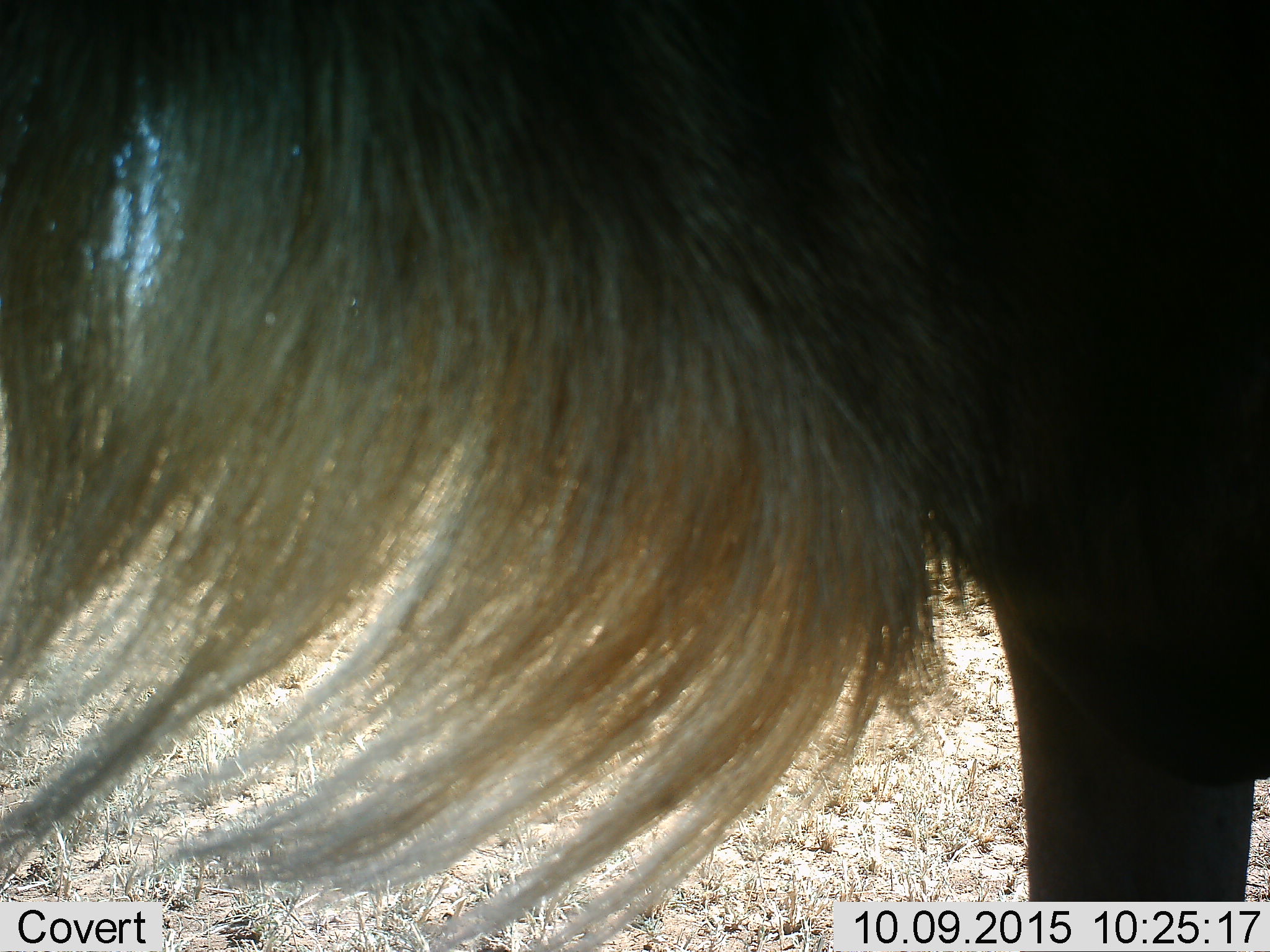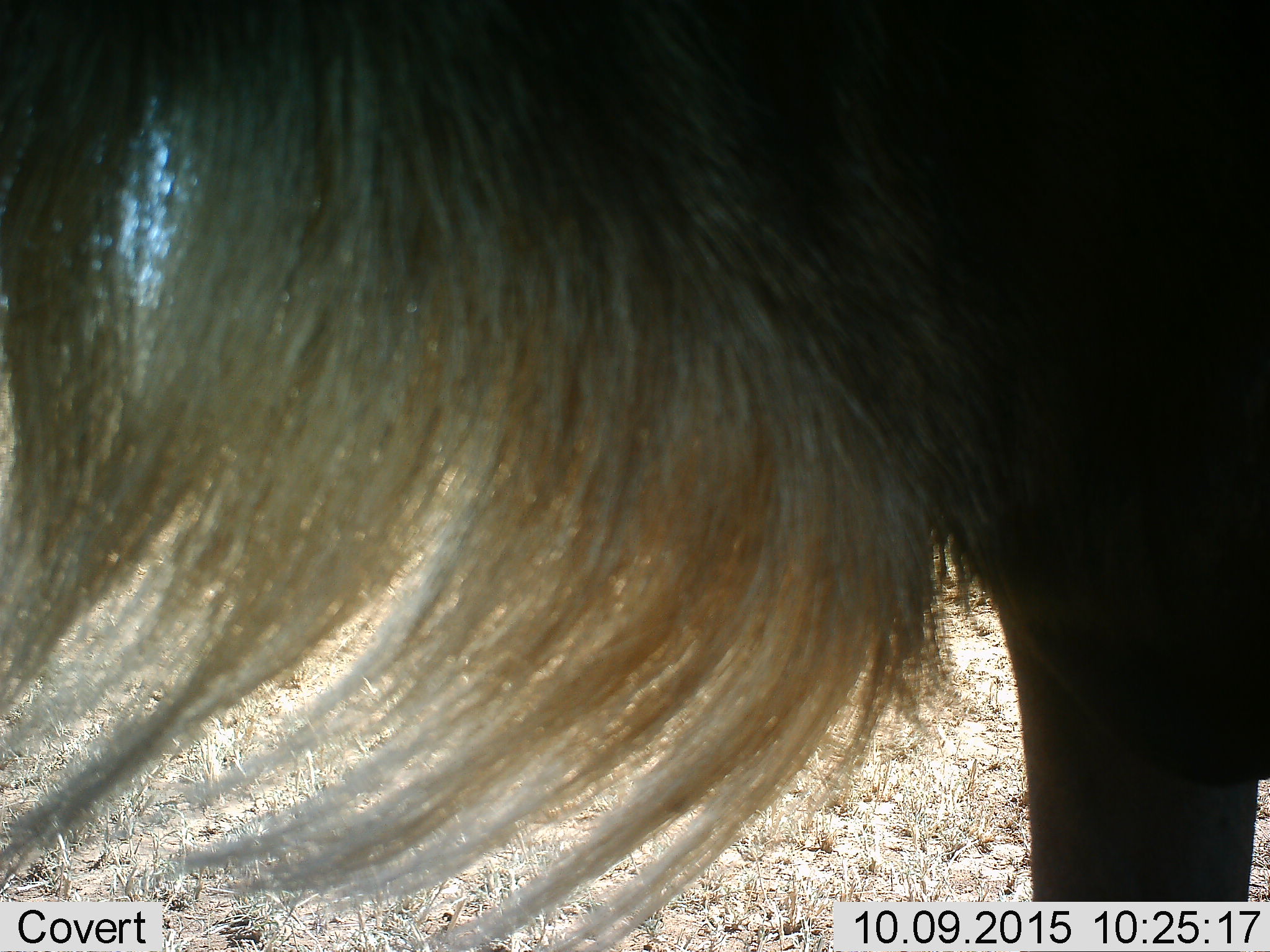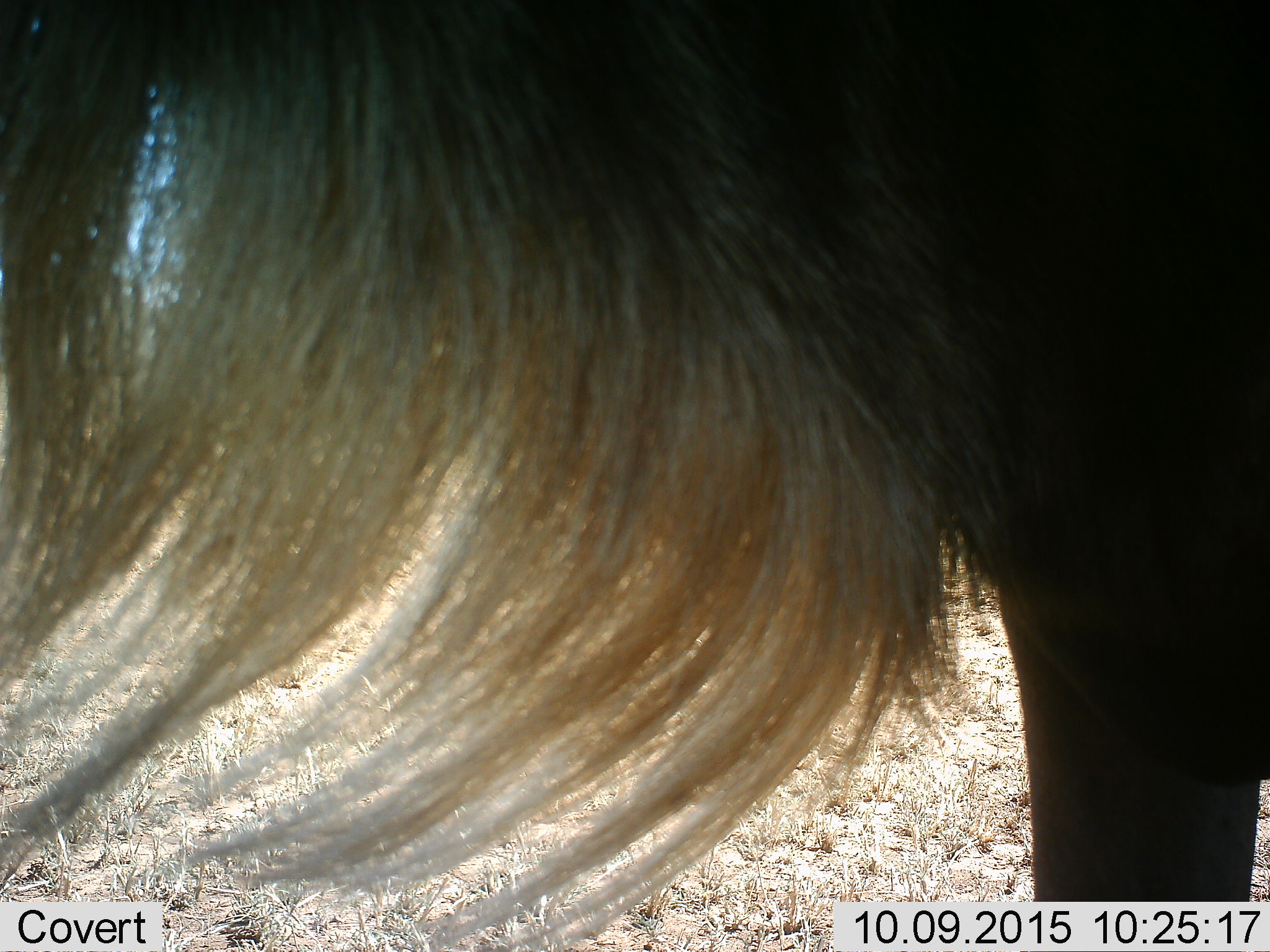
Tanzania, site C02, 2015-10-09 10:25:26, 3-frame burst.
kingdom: Animalia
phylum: Chordata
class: Mammalia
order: Artiodactyla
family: Bovidae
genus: Connochaetes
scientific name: Connochaetes taurinus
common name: blue wildebeest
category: wildebeest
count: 1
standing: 92%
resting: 0%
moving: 0%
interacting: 8%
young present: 0%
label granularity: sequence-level